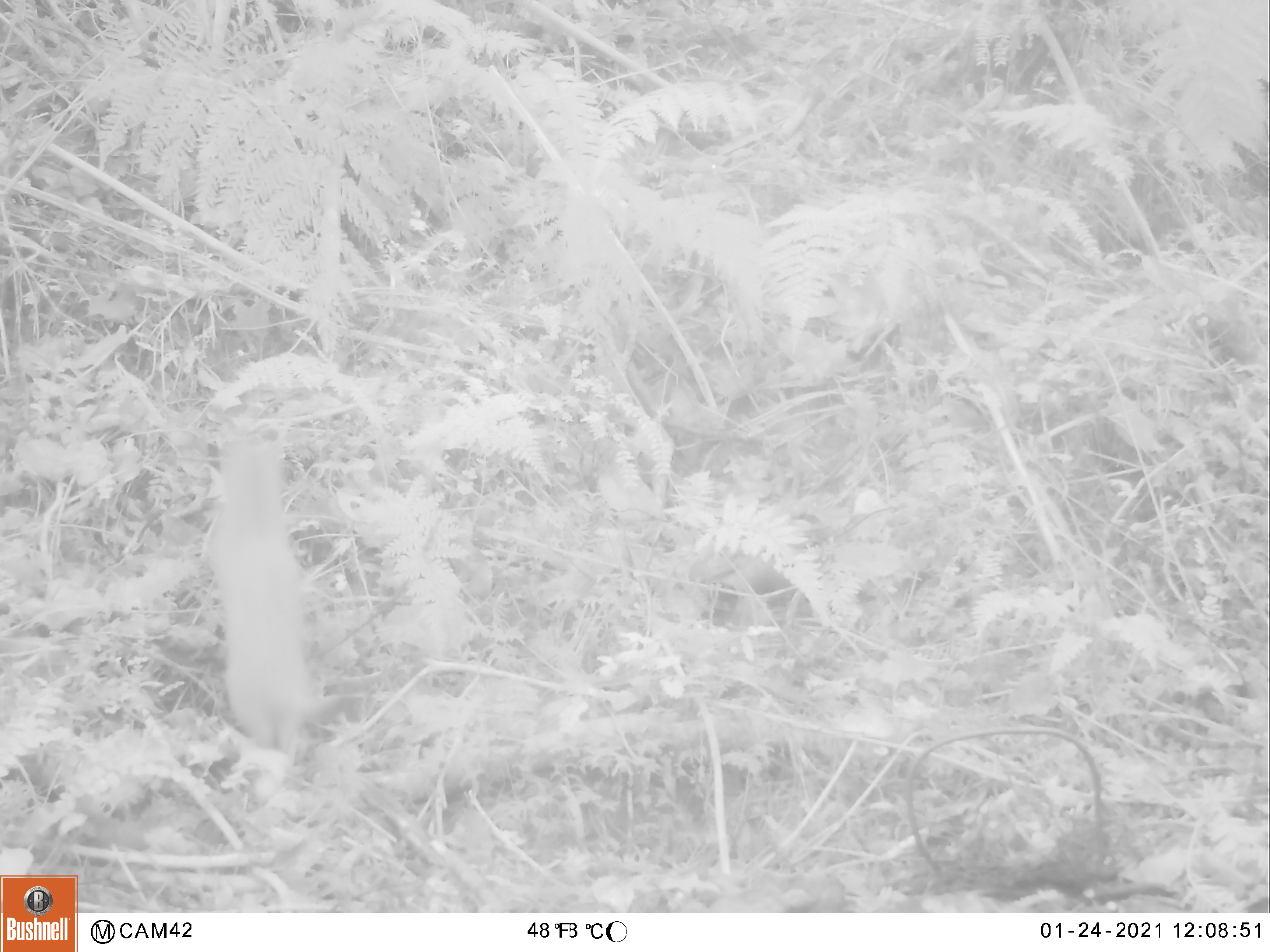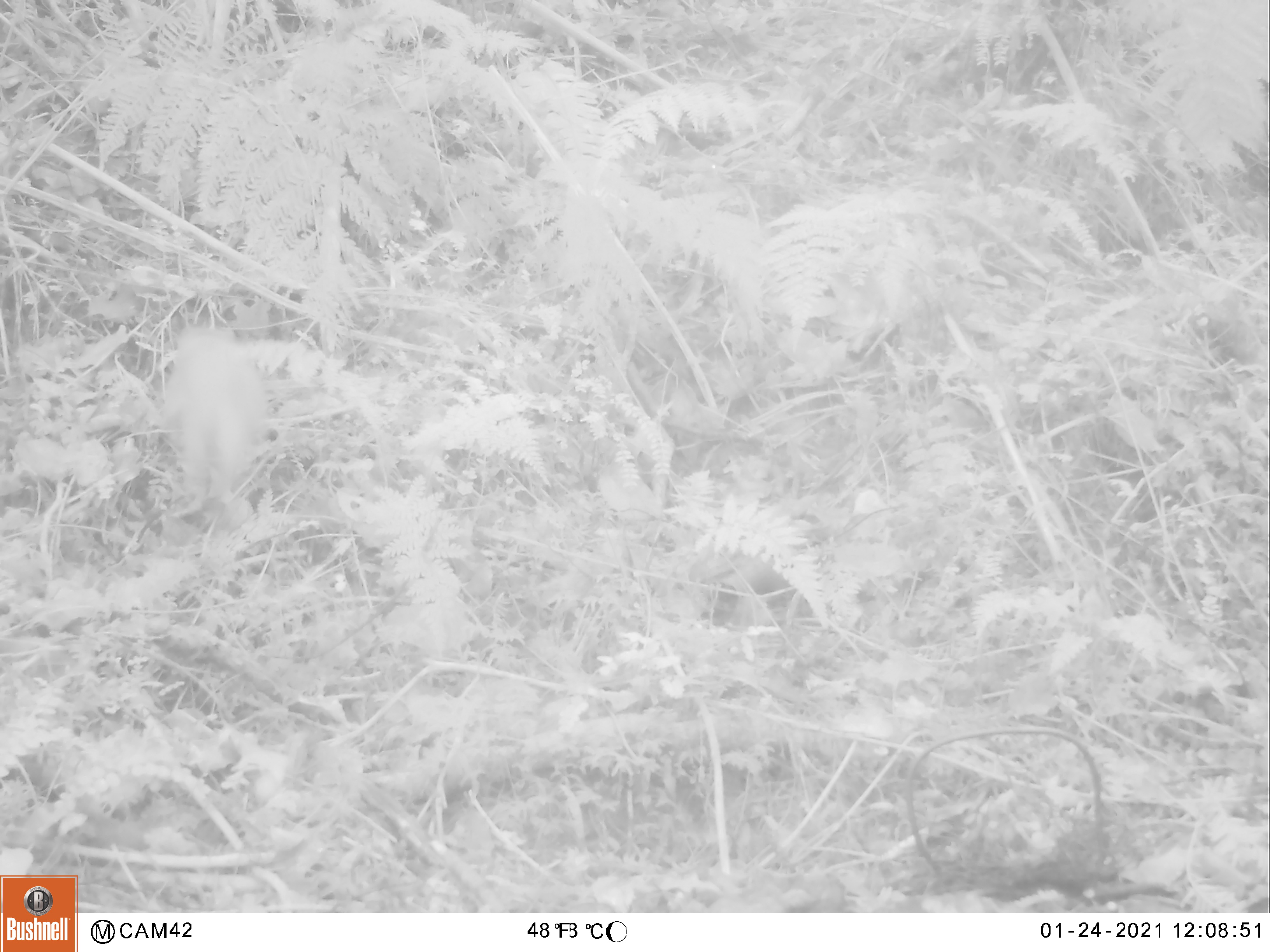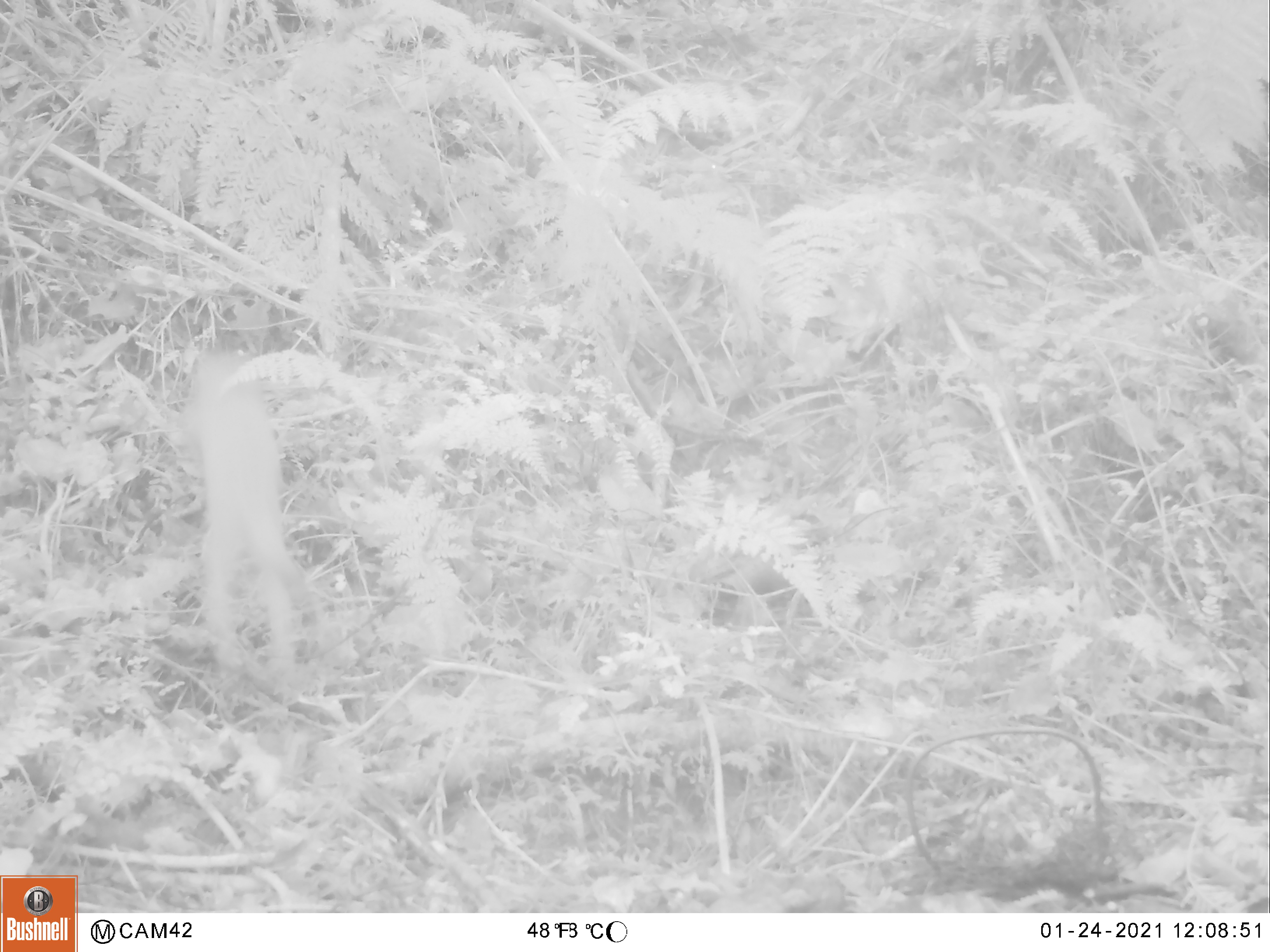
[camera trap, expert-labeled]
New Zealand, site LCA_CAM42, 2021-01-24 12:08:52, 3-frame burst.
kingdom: Animalia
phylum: Chordata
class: Mammalia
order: Carnivora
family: Mustelidae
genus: Mustela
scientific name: Mustela erminea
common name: stoat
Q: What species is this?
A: Stoat (Mustela erminea).